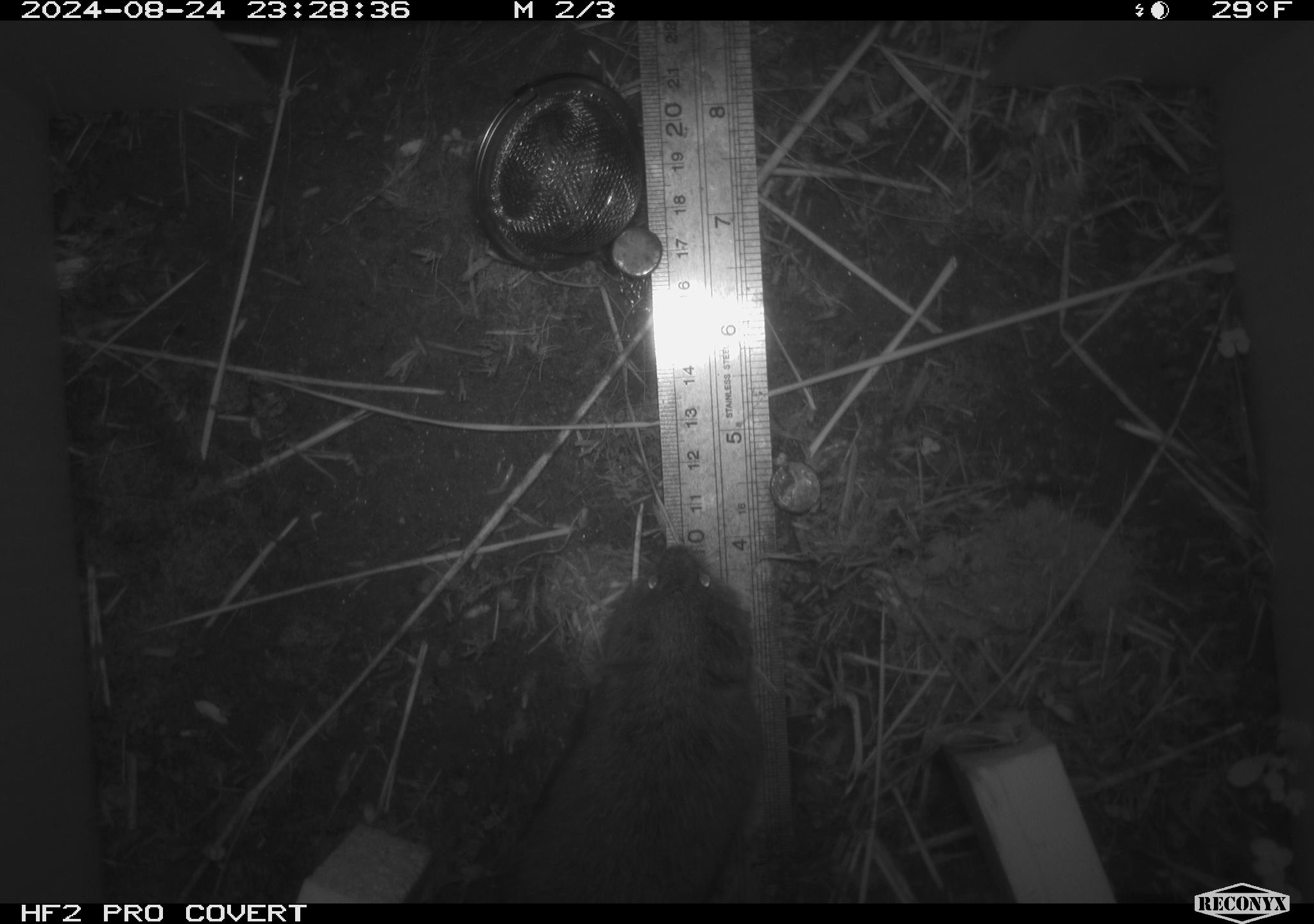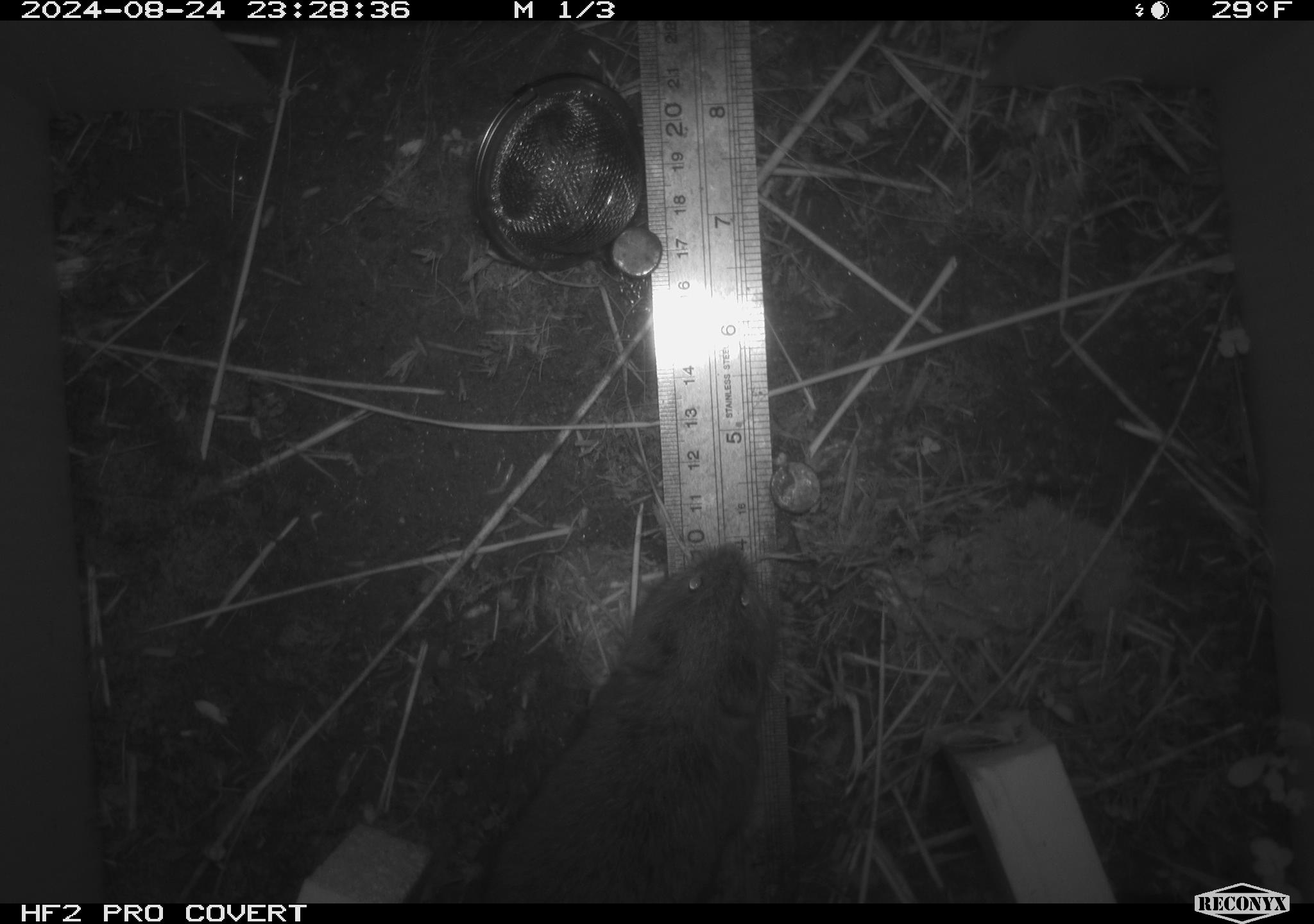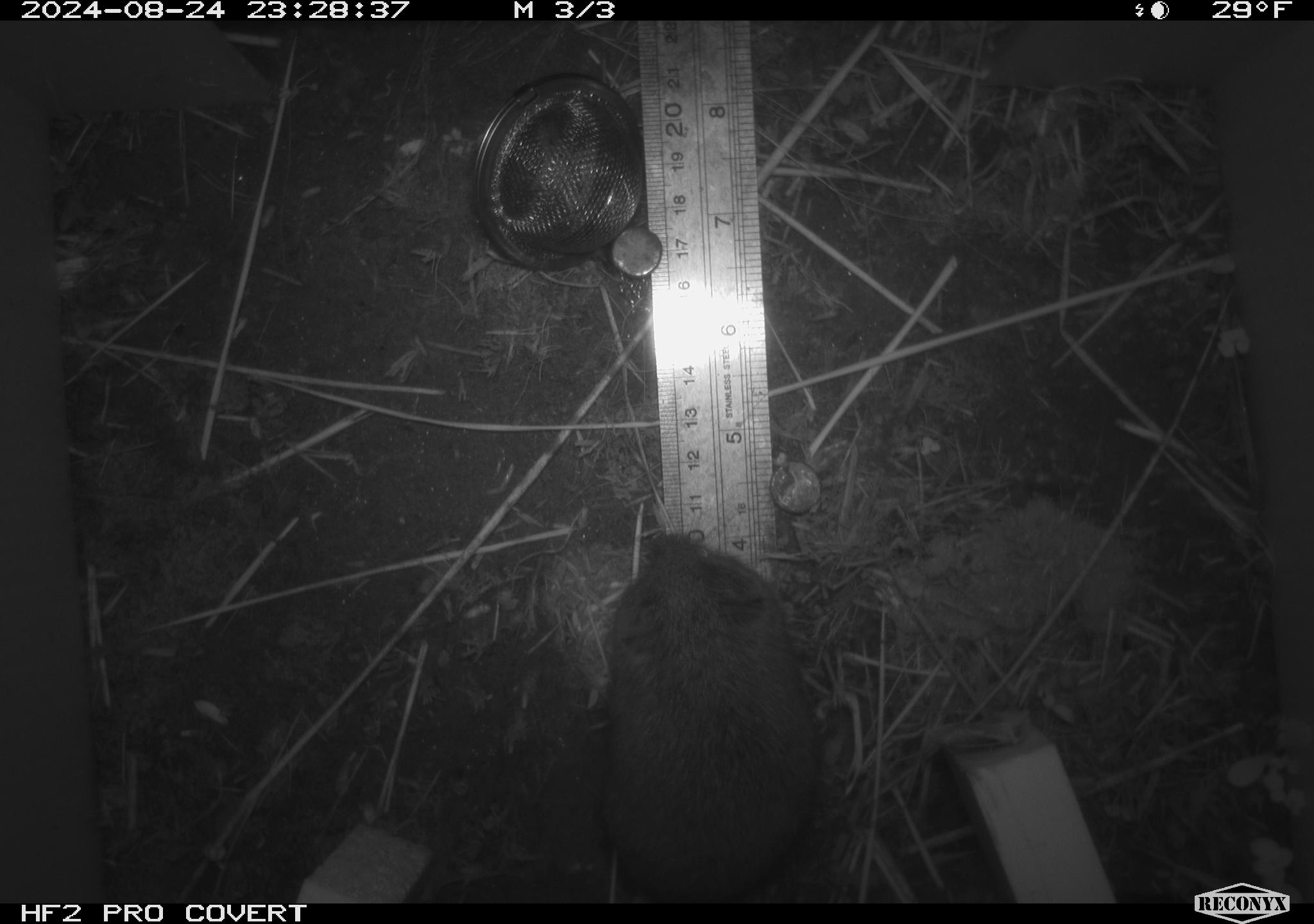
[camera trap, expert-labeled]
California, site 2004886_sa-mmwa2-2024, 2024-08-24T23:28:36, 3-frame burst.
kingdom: Animalia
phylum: Chordata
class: Mammalia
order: Rodentia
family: Cricetidae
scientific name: Arvicolinae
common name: voles, lemmings, and muskrats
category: arvicolinae subfamily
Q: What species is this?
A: Arvicolinae subfamily (voles, lemmings, and muskrats) (Arvicolinae).